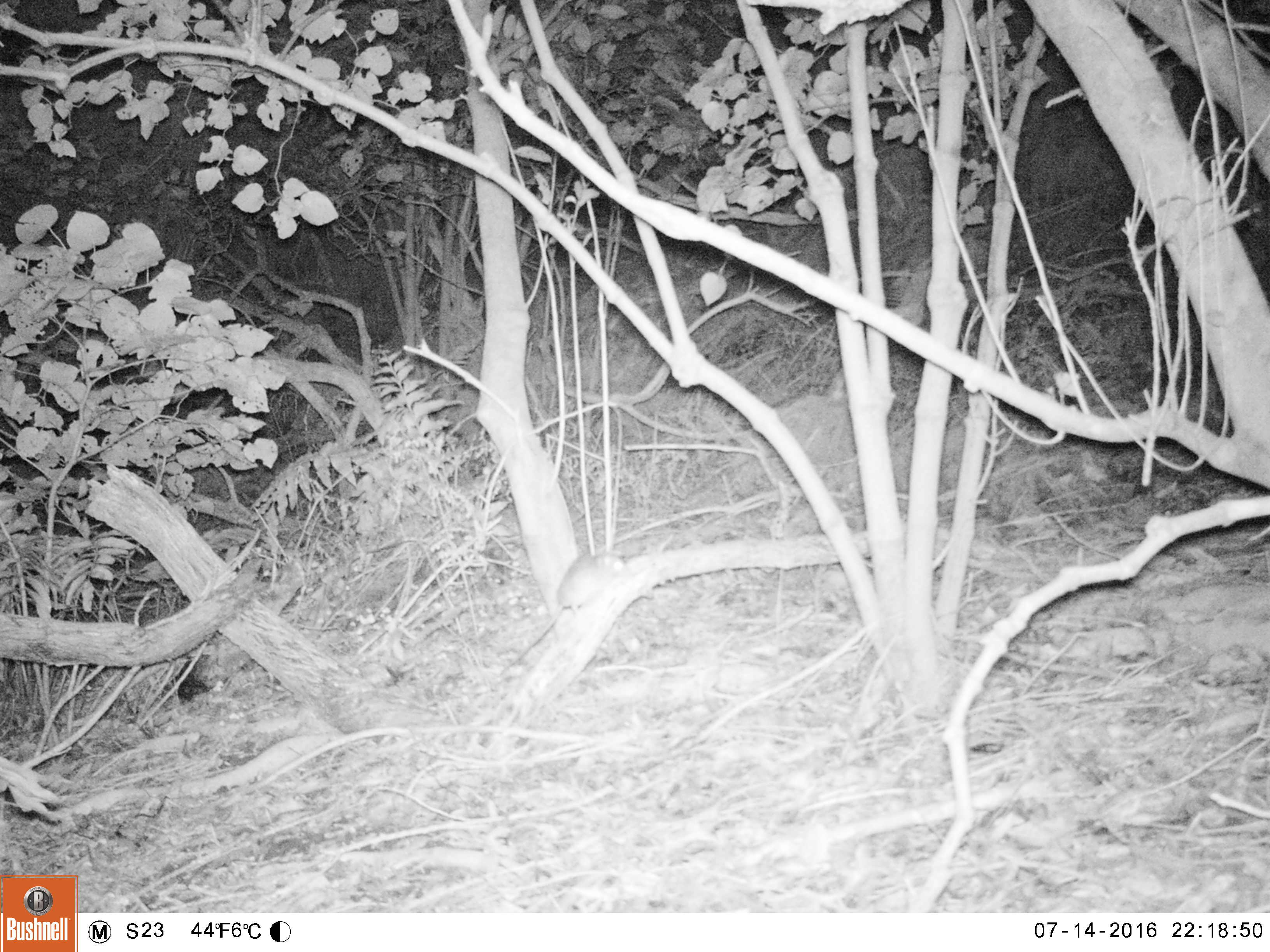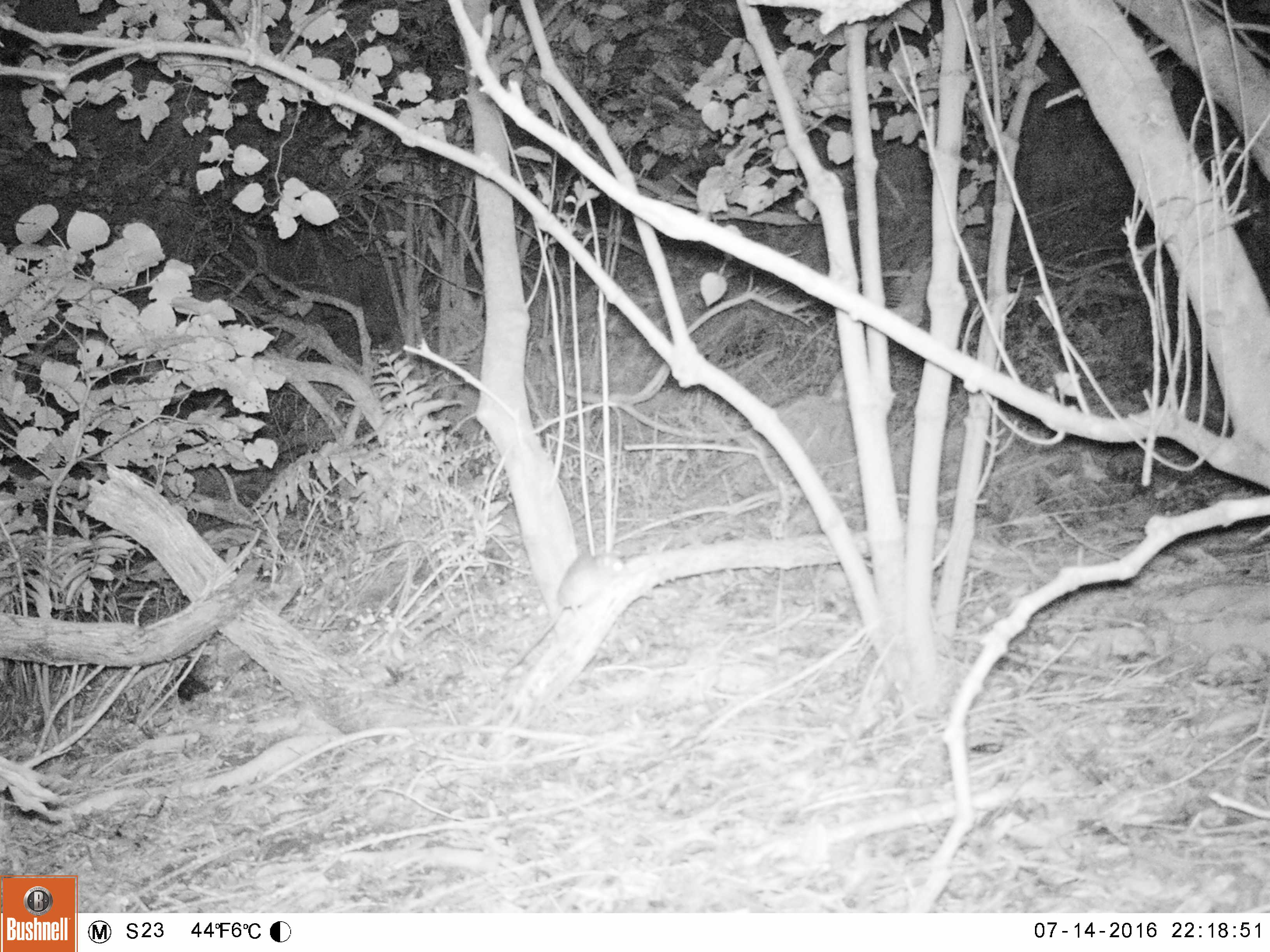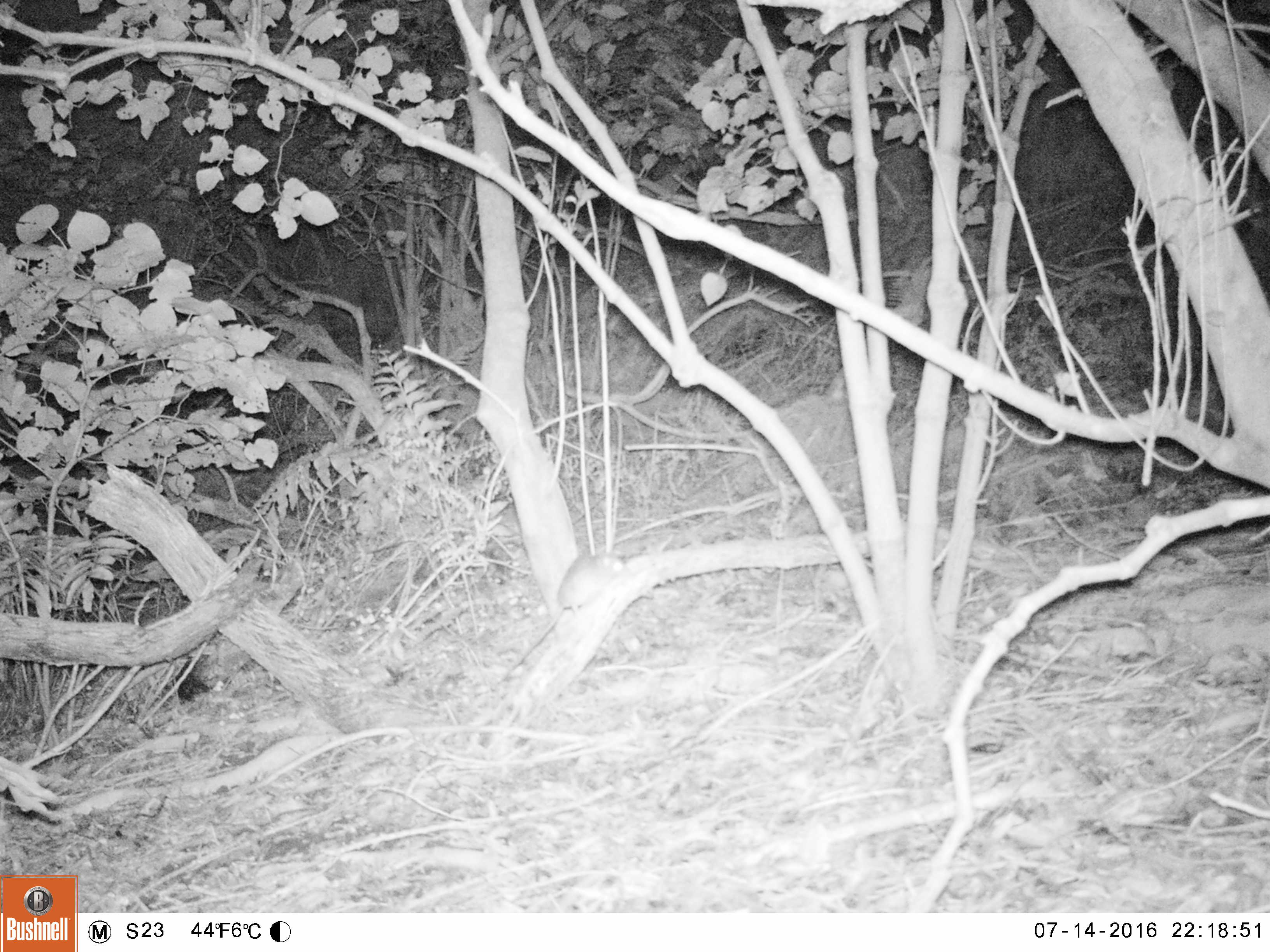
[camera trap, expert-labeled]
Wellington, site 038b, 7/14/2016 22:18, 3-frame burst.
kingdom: Animalia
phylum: Chordata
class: Mammalia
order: Rodentia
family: Muridae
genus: Rattus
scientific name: Rattus rattus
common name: ship rat